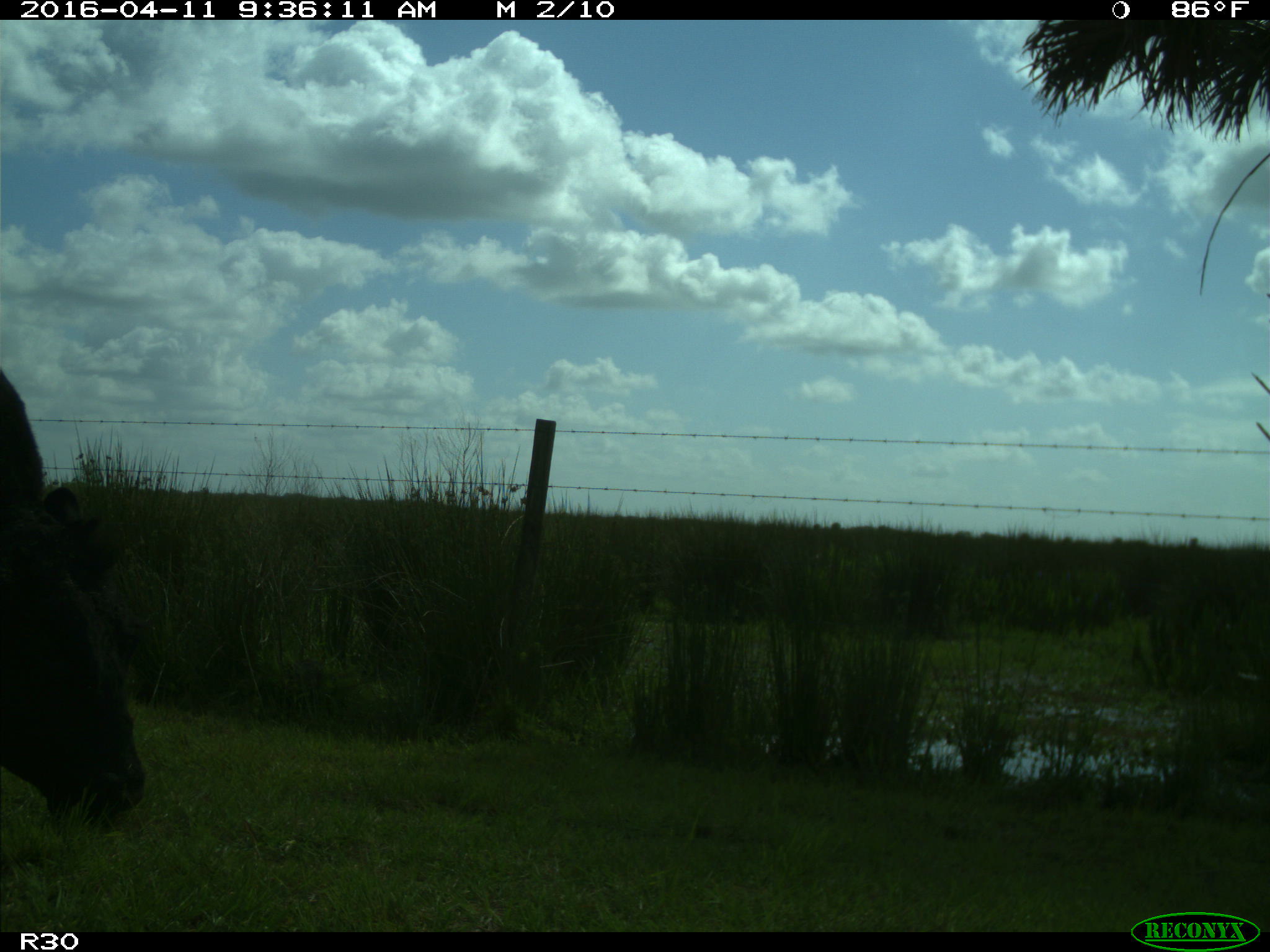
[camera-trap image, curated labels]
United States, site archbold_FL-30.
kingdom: Animalia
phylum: Chordata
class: Mammalia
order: Artiodactyla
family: Bovidae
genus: Bos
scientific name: Bos taurus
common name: domestic cow